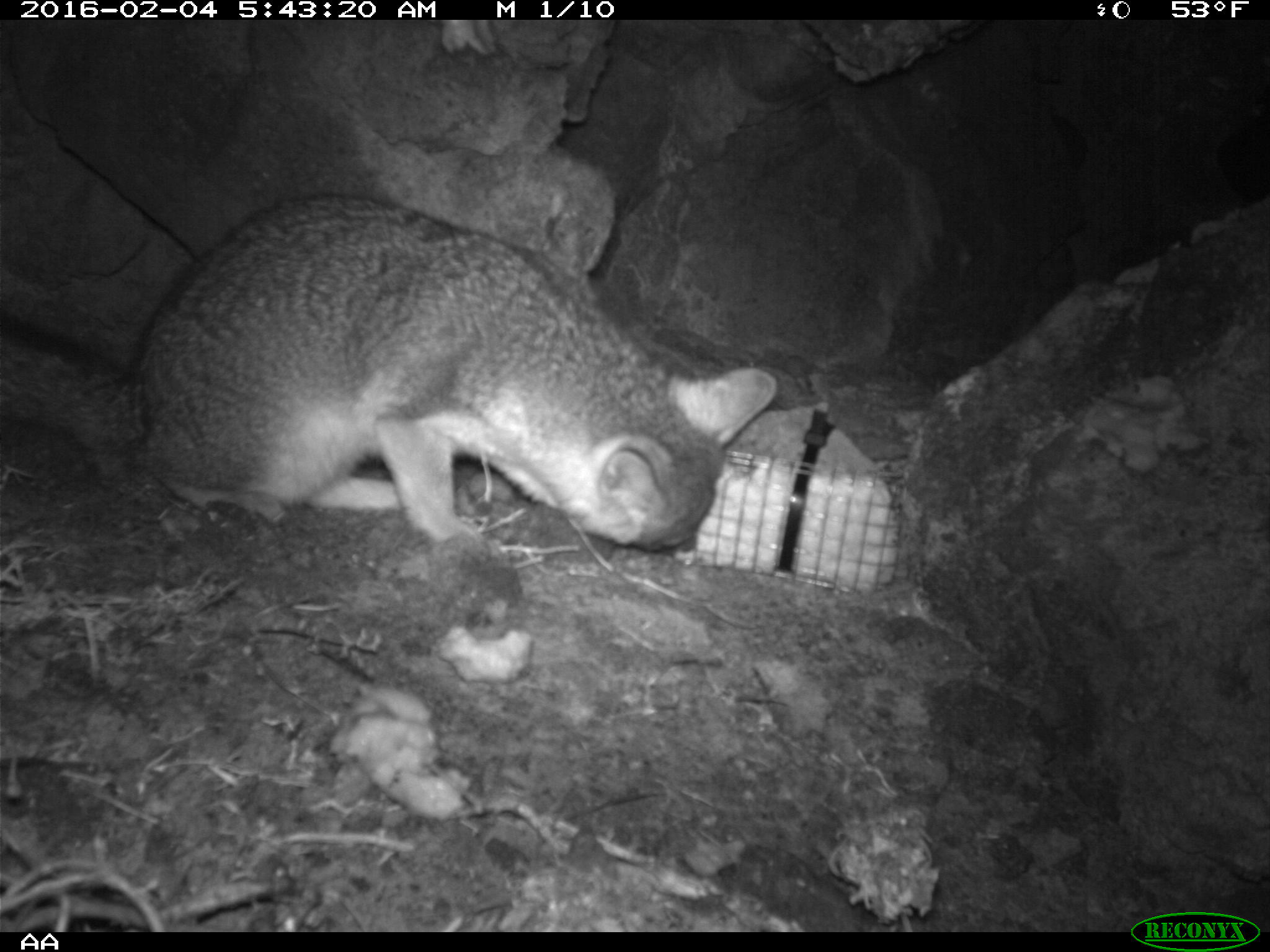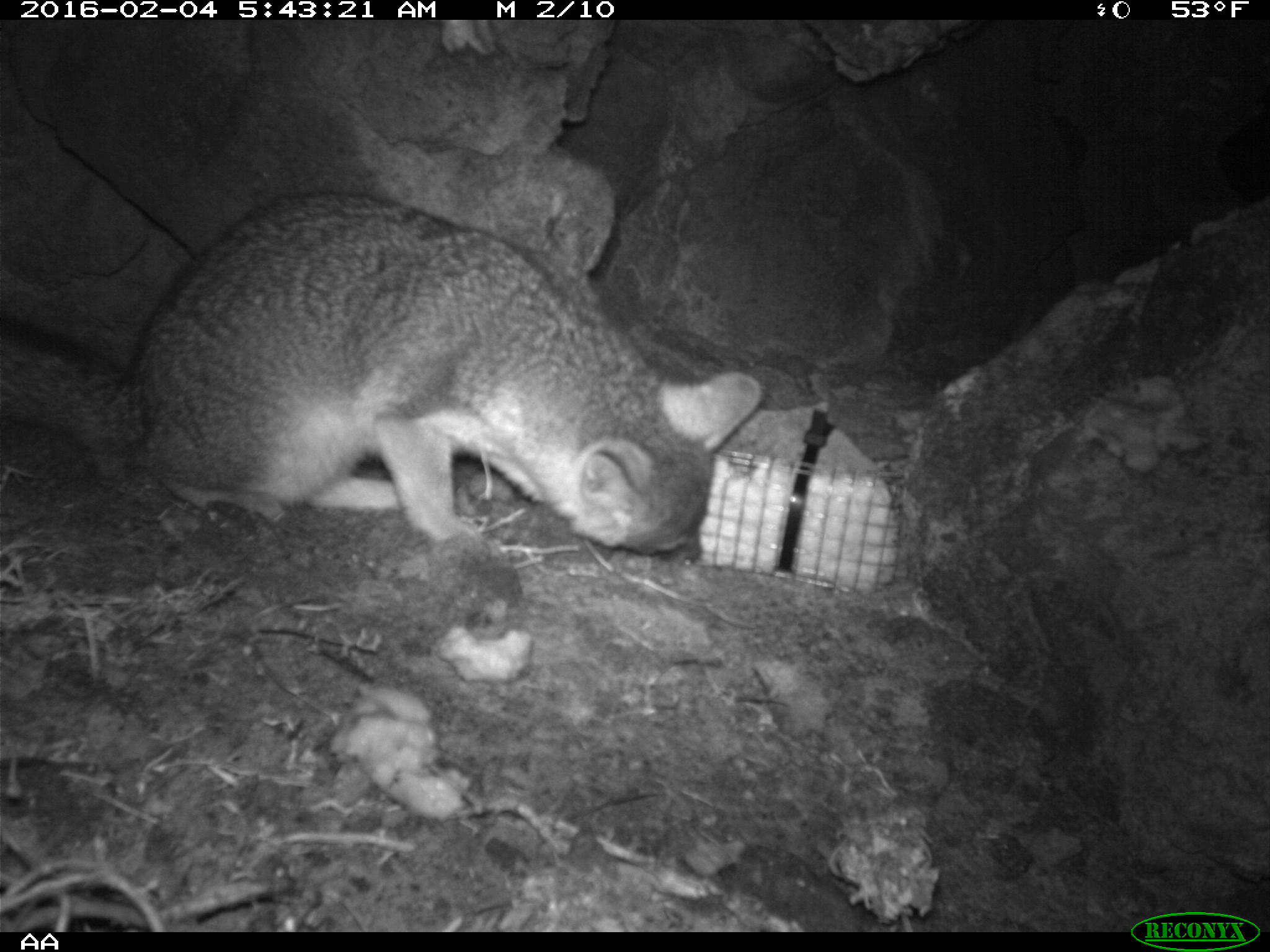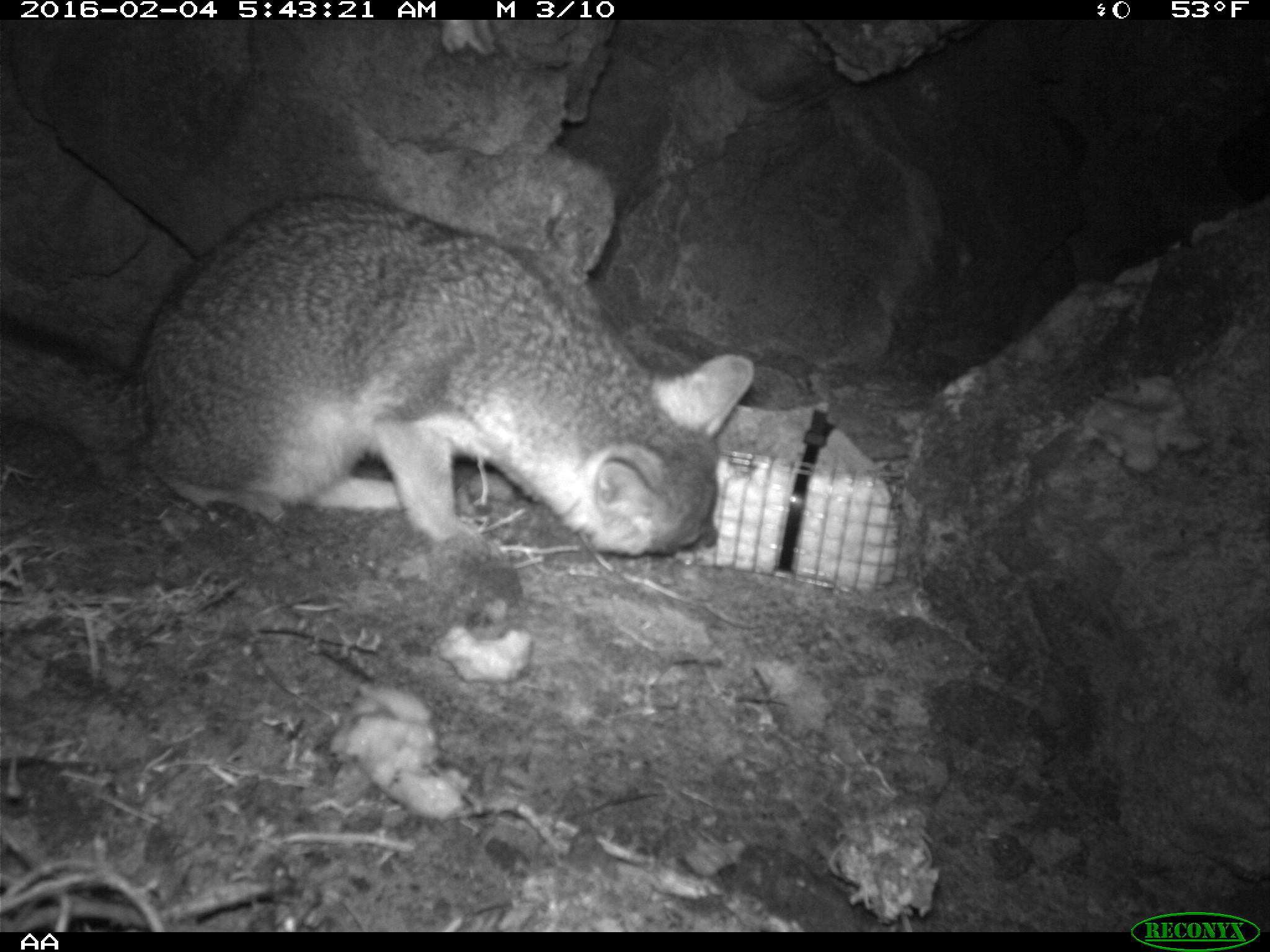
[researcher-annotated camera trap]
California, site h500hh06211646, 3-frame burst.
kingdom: Animalia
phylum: Chordata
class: Mammalia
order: Carnivora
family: Canidae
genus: Urocyon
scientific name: Urocyon littoralis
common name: island fox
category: fox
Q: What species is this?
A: Fox (island fox) (Urocyon littoralis).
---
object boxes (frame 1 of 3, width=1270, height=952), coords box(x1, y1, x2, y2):
fox: box(0, 191, 778, 565)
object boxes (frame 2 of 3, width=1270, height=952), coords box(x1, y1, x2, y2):
fox: box(0, 188, 760, 563)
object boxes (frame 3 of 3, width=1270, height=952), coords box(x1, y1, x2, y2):
fox: box(0, 193, 757, 571)